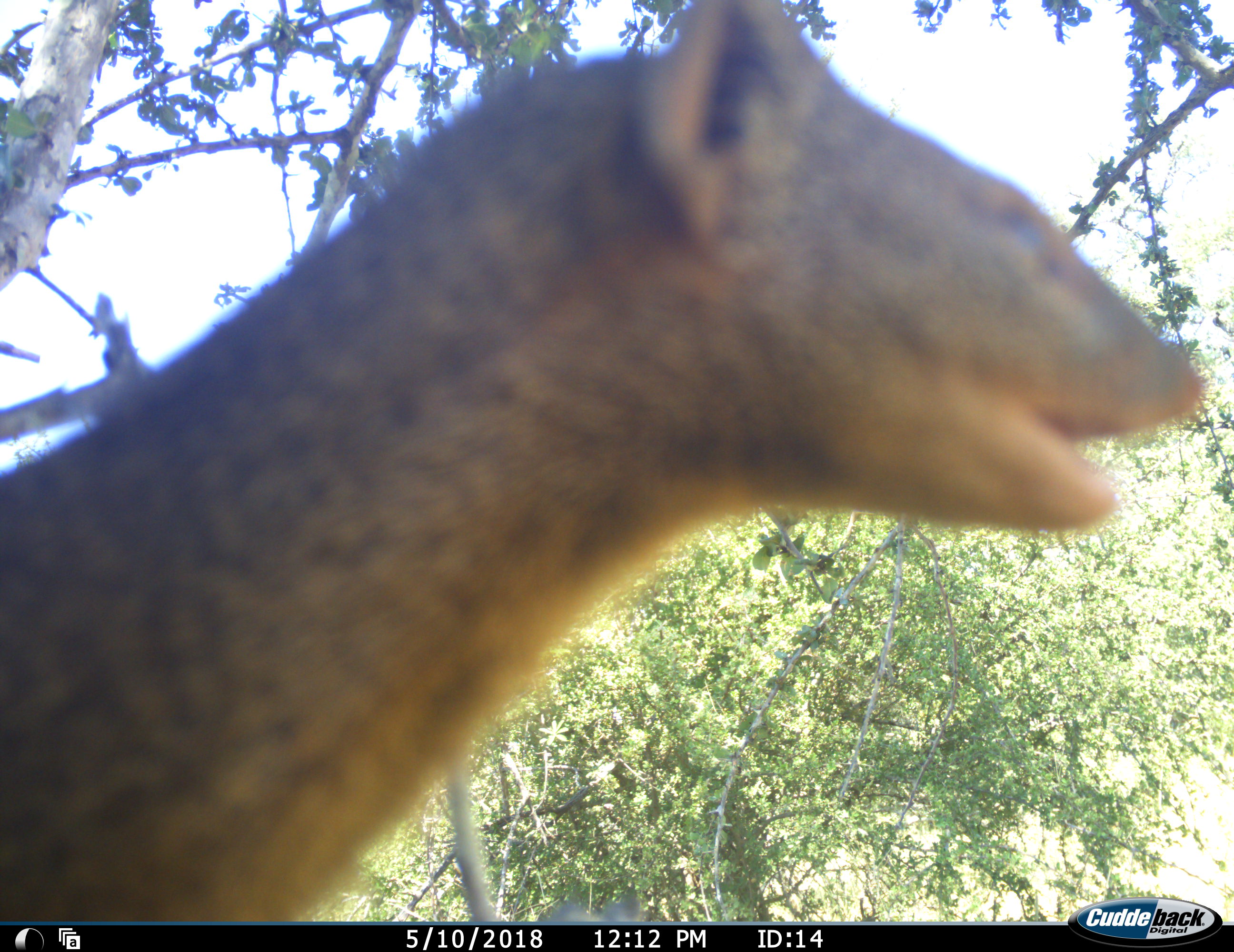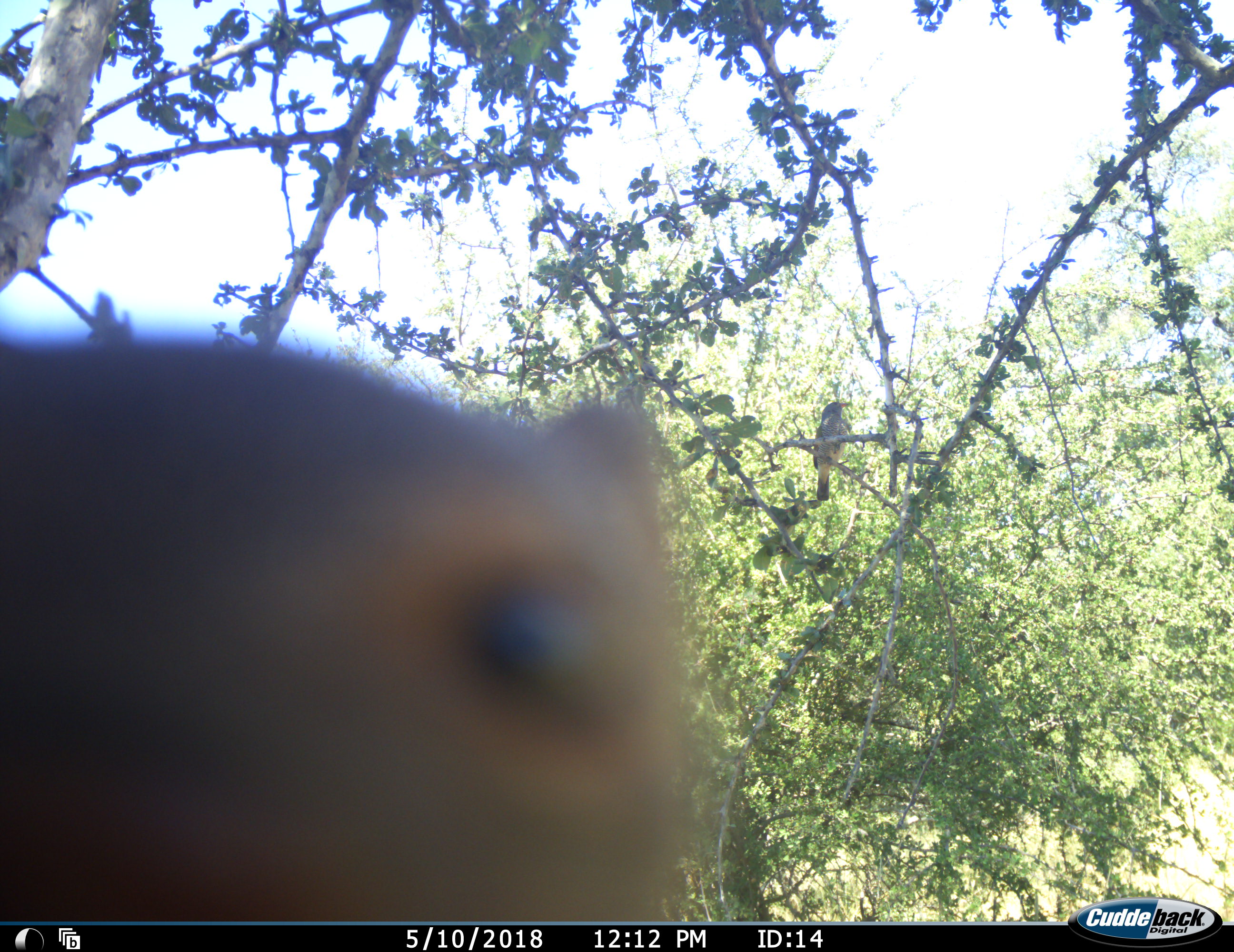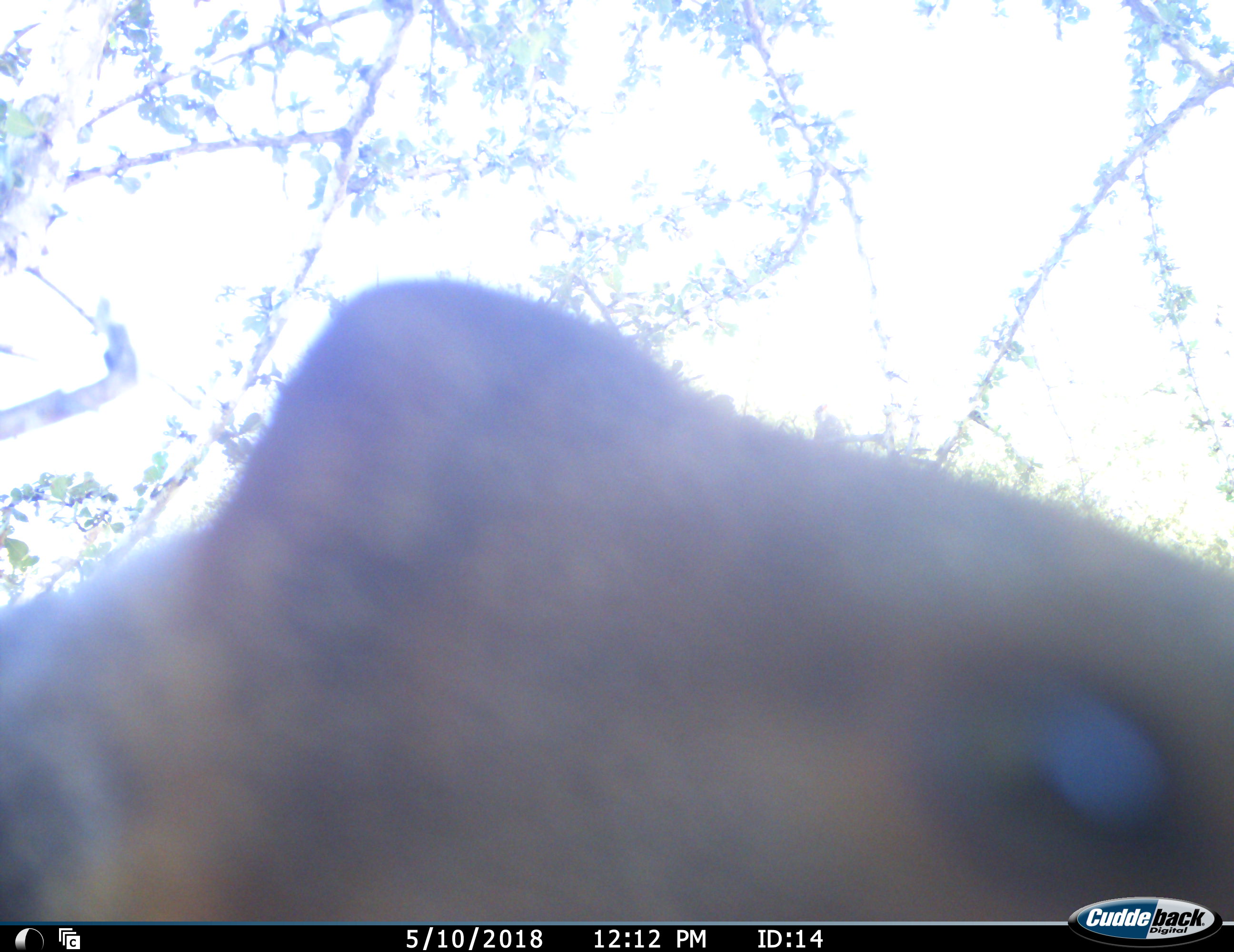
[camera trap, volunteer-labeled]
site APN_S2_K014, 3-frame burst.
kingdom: Animalia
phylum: Chordata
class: Mammalia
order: Carnivora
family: Hyaenidae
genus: Crocuta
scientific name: Crocuta crocuta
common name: spotted hyena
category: hyenaspotted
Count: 1.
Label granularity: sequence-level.